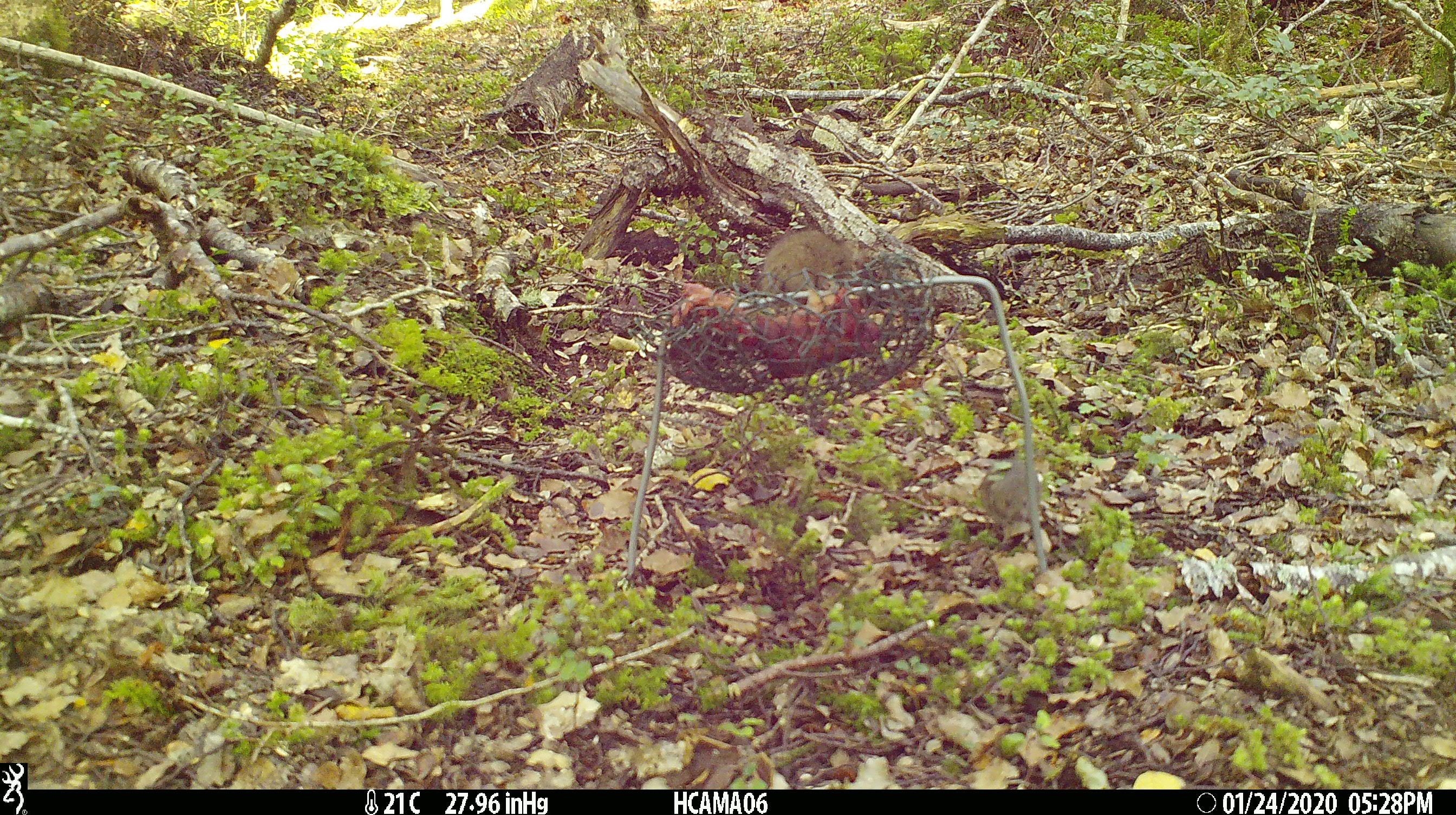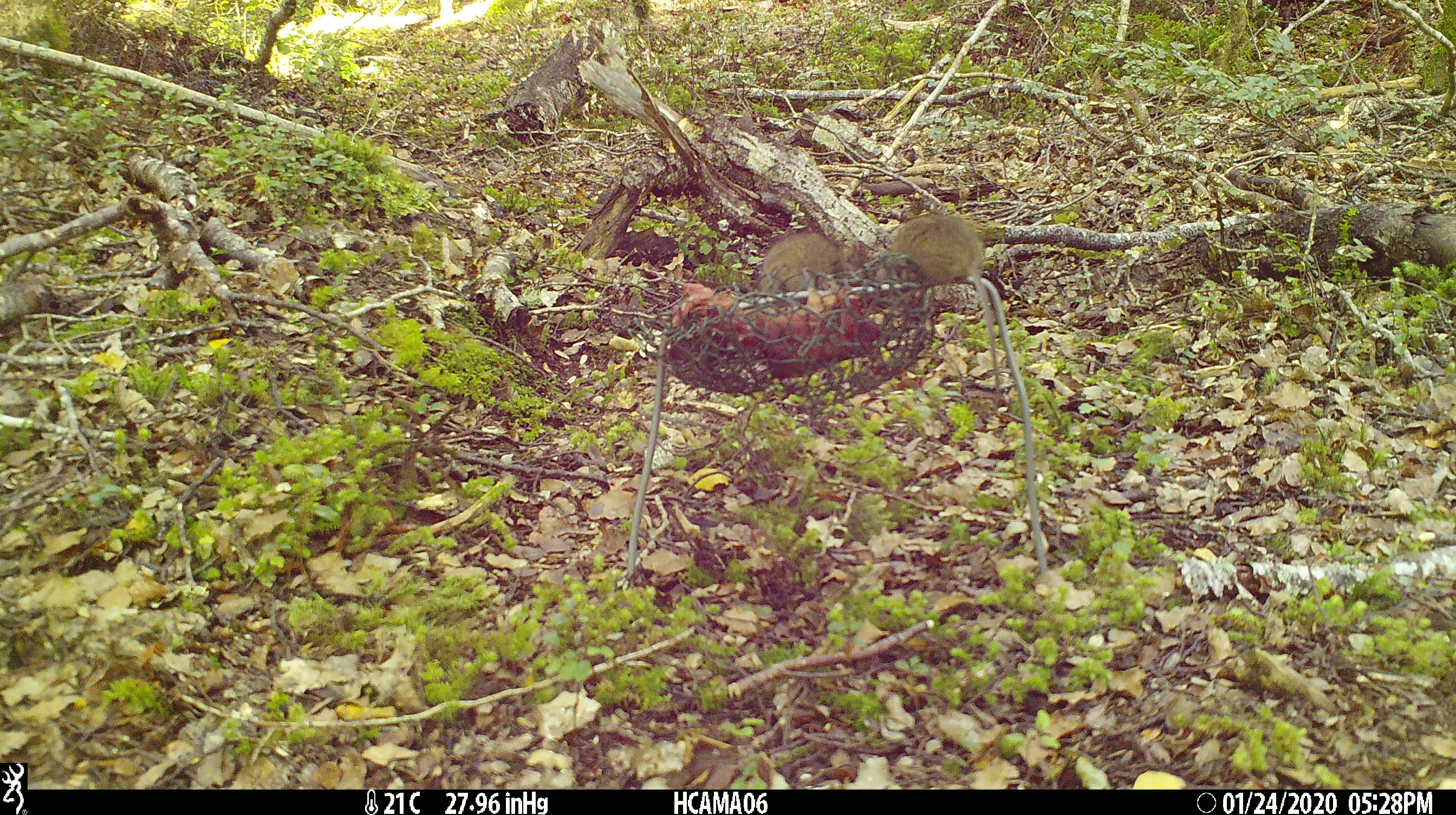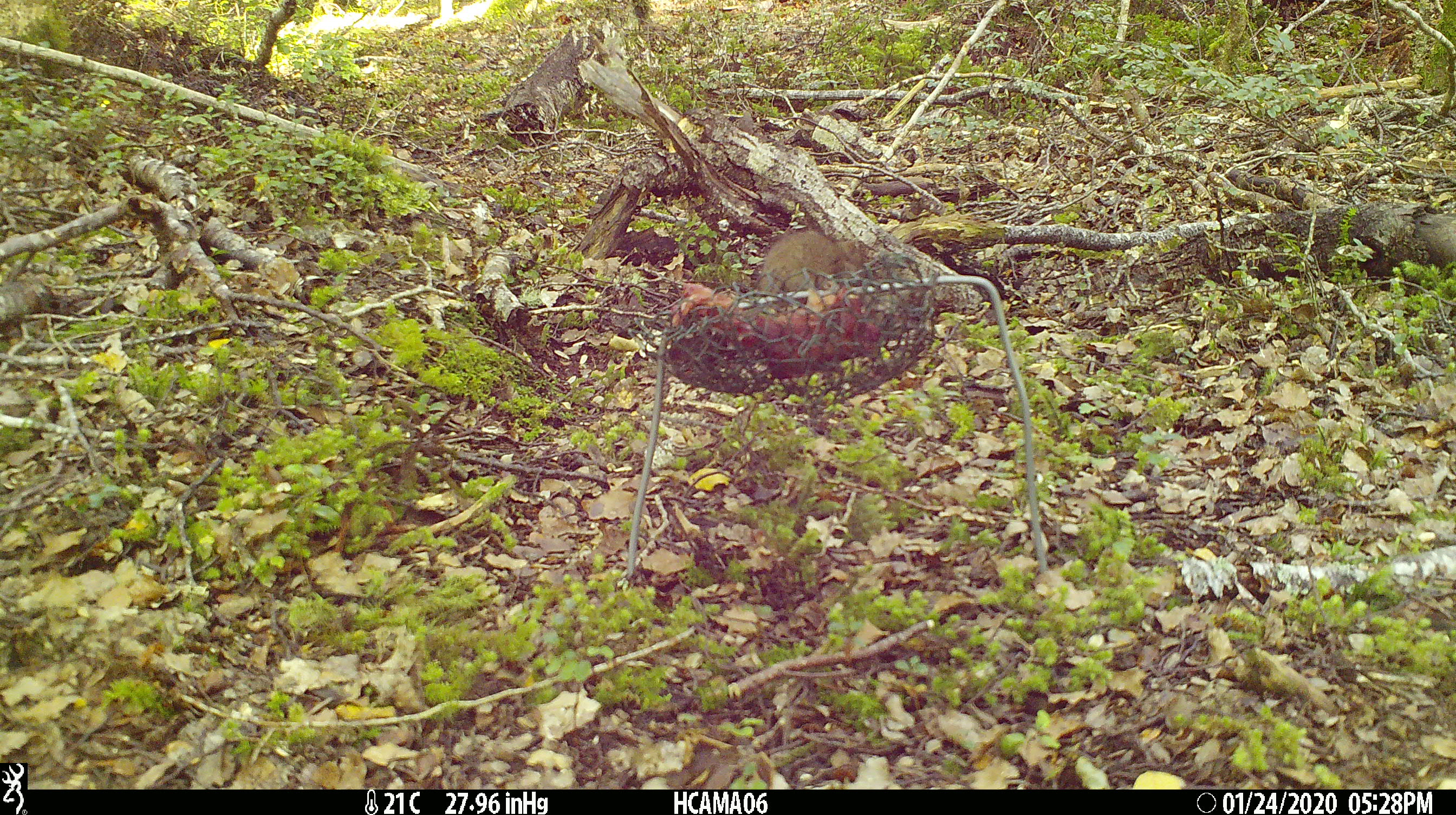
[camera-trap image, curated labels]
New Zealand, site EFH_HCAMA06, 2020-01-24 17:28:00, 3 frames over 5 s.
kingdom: Animalia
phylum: Chordata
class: Mammalia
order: Rodentia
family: Muridae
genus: Mus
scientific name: Mus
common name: mouse